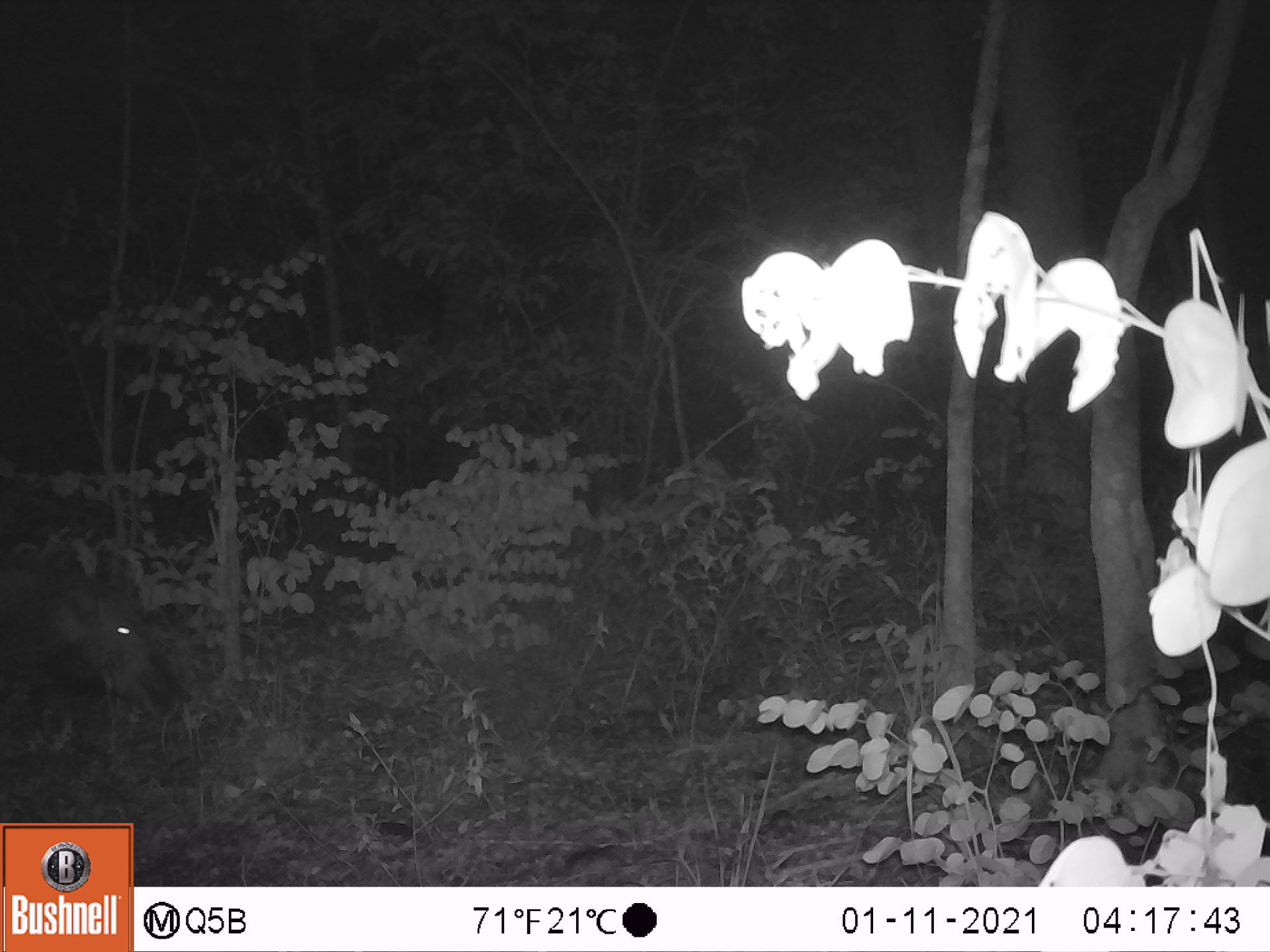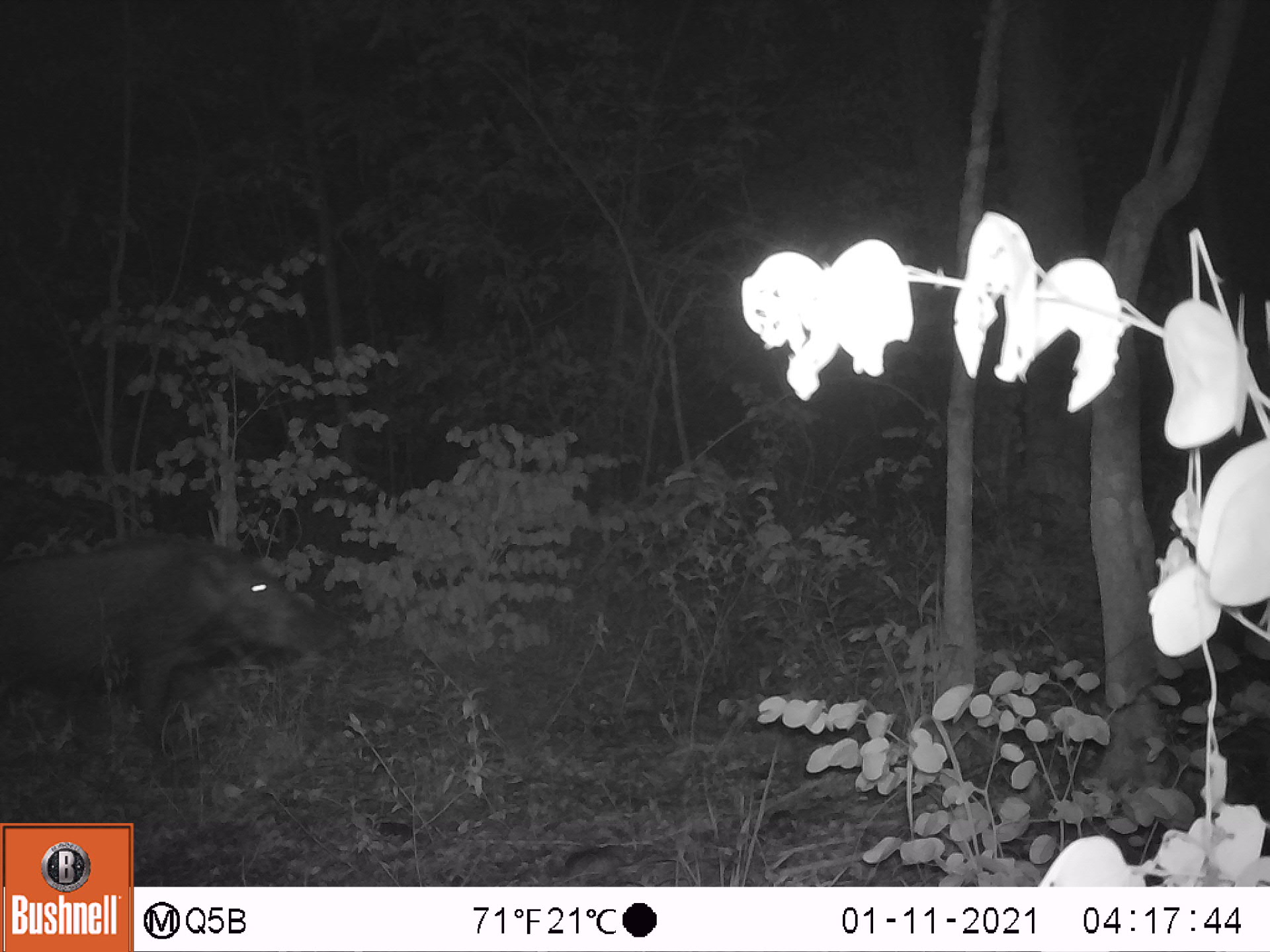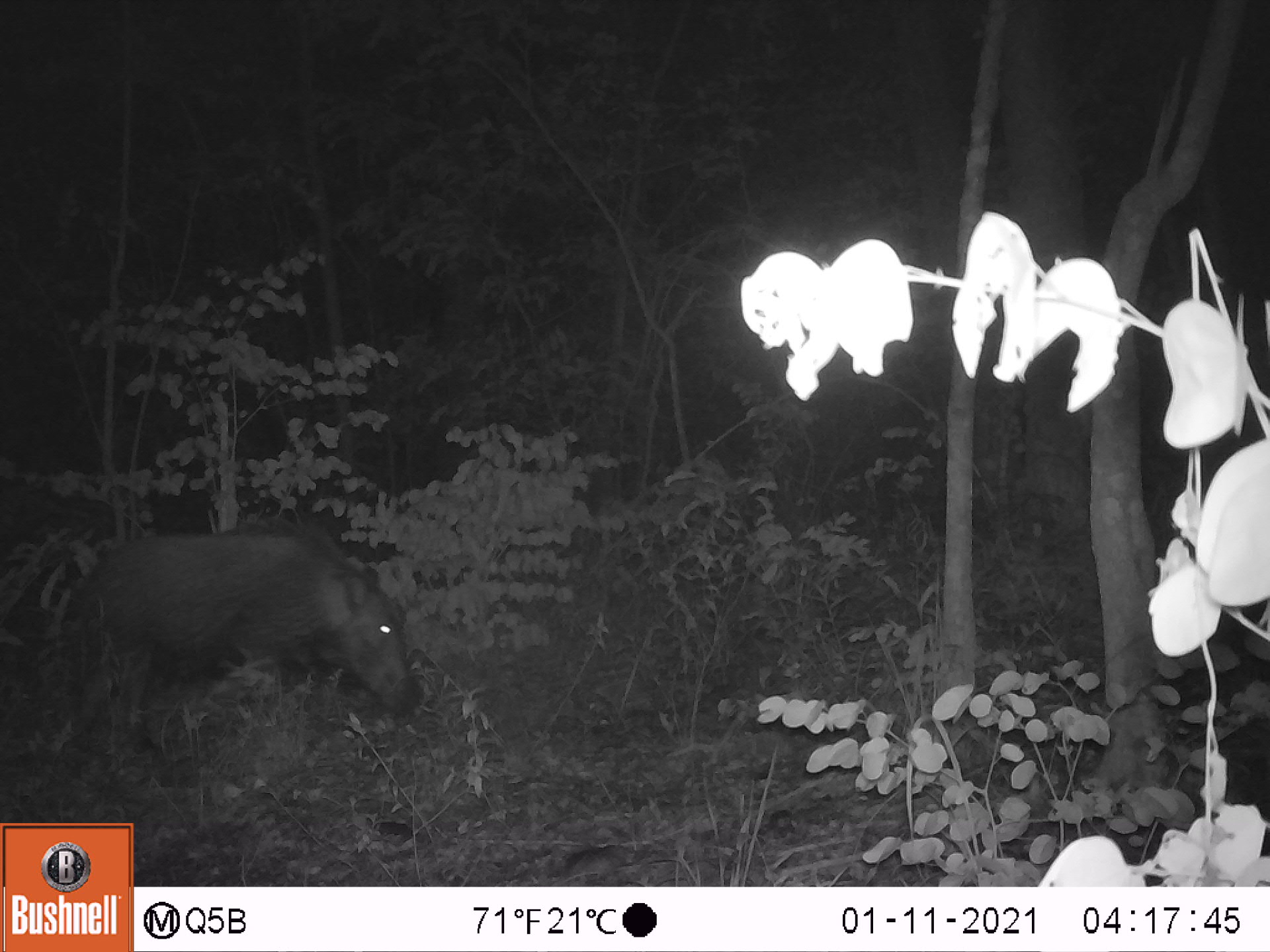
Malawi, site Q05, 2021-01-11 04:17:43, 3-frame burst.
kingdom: Animalia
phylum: Chordata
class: Mammalia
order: Artiodactyla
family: Suidae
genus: Potamochoerus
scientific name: Potamochoerus larvatus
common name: bushpig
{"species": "bushpig (Potamochoerus larvatus)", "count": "1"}